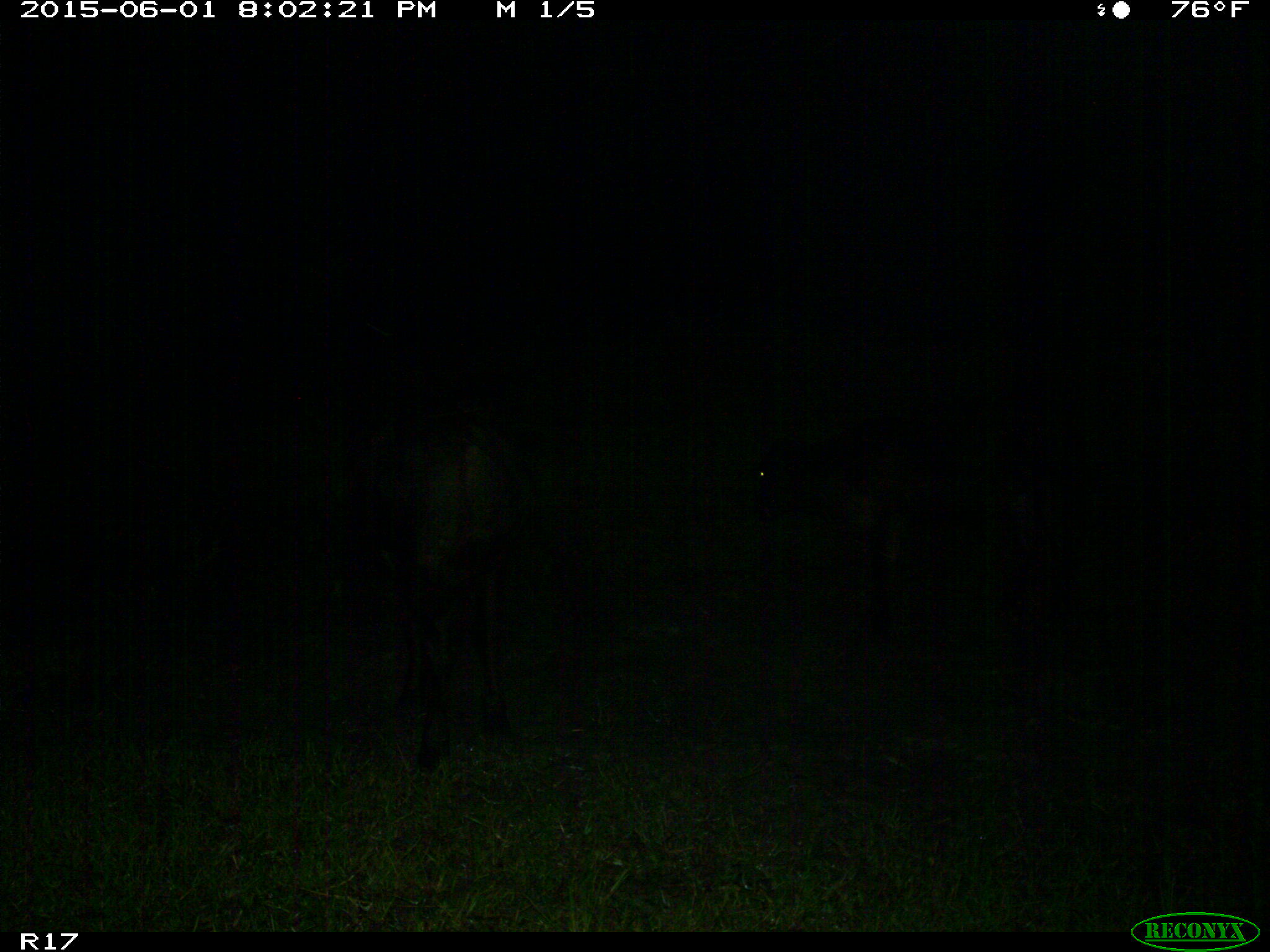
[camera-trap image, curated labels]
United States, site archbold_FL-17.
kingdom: Animalia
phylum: Chordata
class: Mammalia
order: Artiodactyla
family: Bovidae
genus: Bos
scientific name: Bos taurus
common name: domestic cow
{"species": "Bos taurus (domestic cow)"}